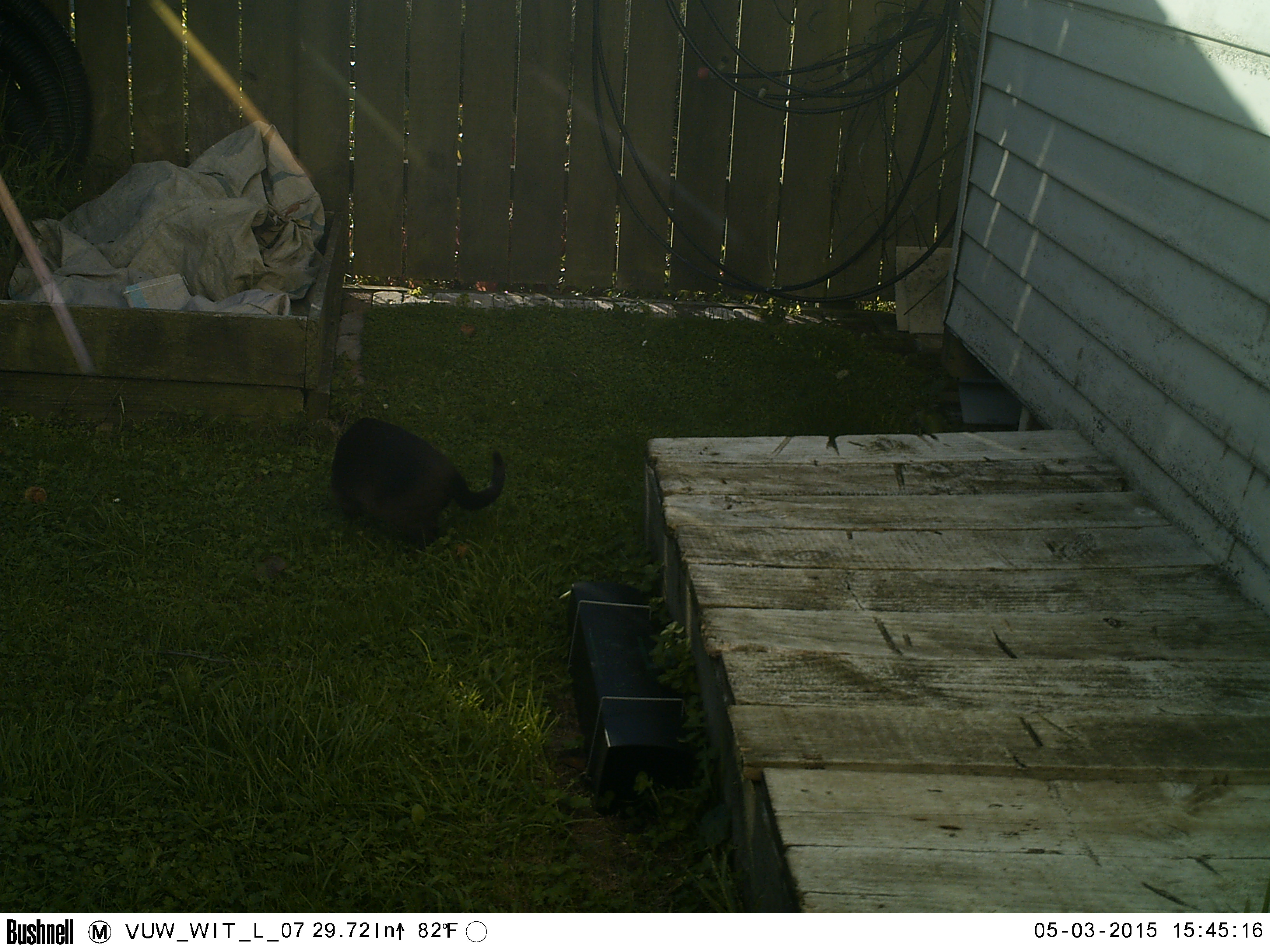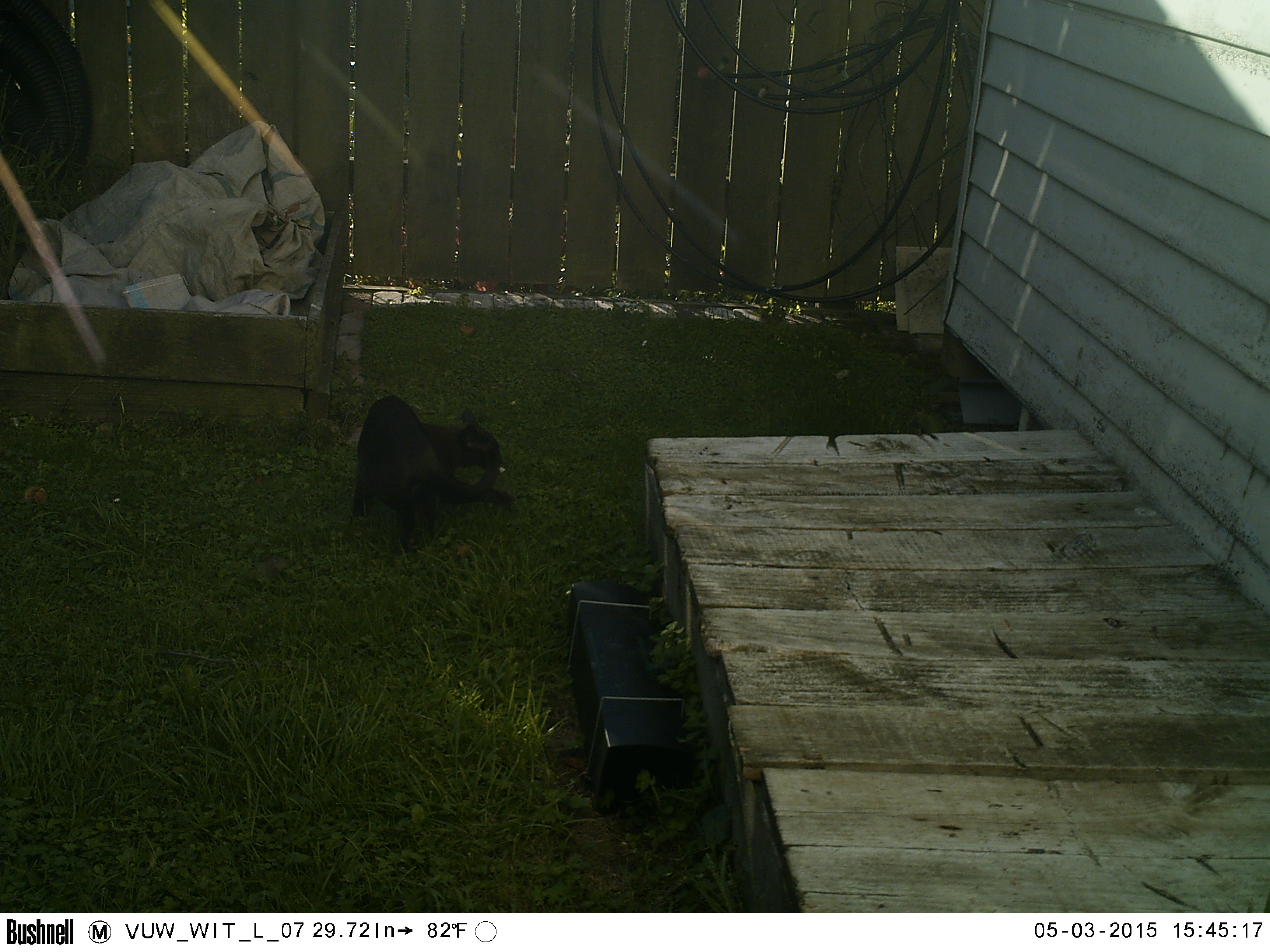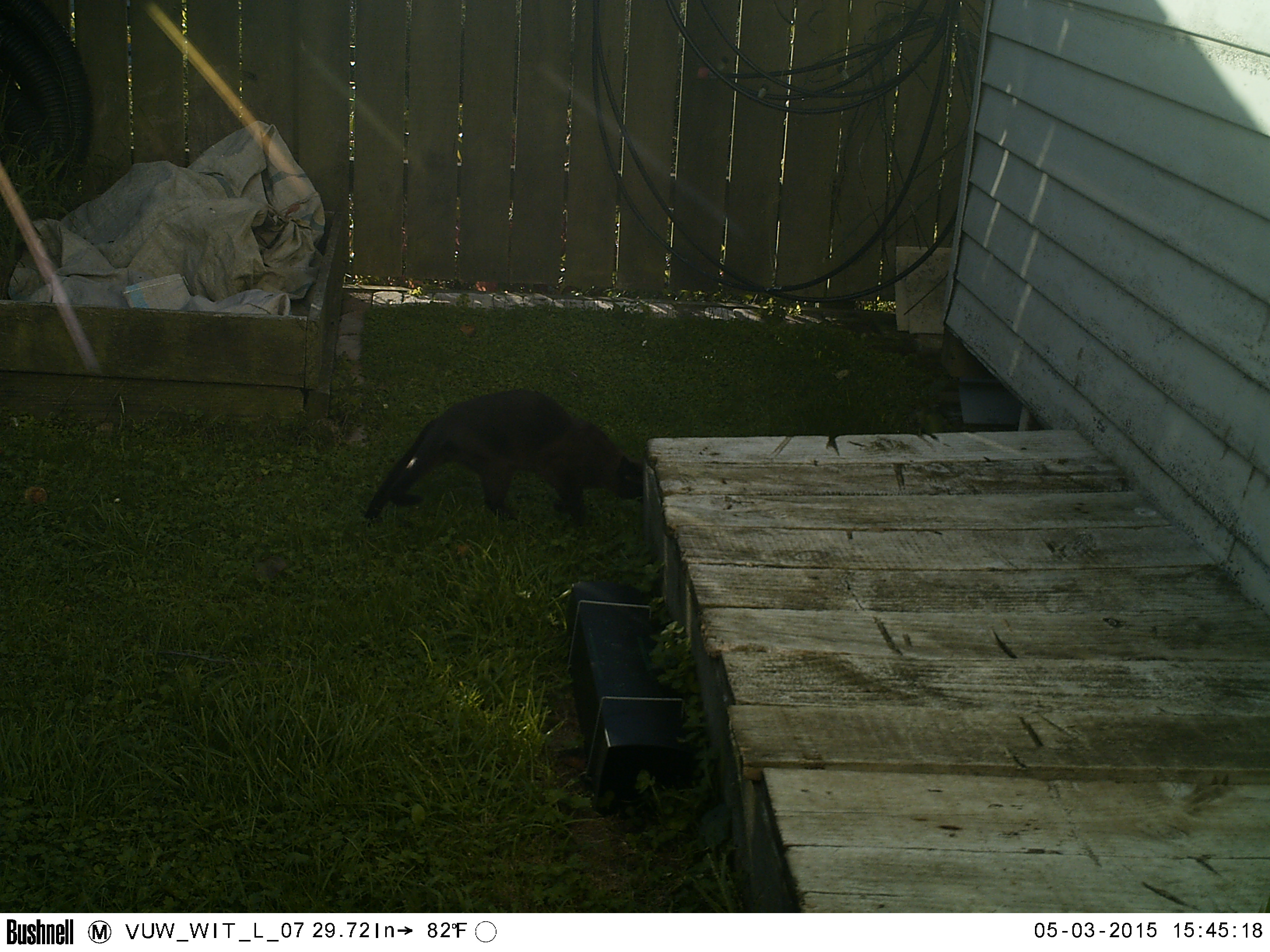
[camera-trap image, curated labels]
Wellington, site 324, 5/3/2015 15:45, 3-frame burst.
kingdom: Animalia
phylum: Chordata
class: Mammalia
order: Carnivora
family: Felidae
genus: Felis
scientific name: Felis catus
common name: cat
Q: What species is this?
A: Cat (Felis catus).